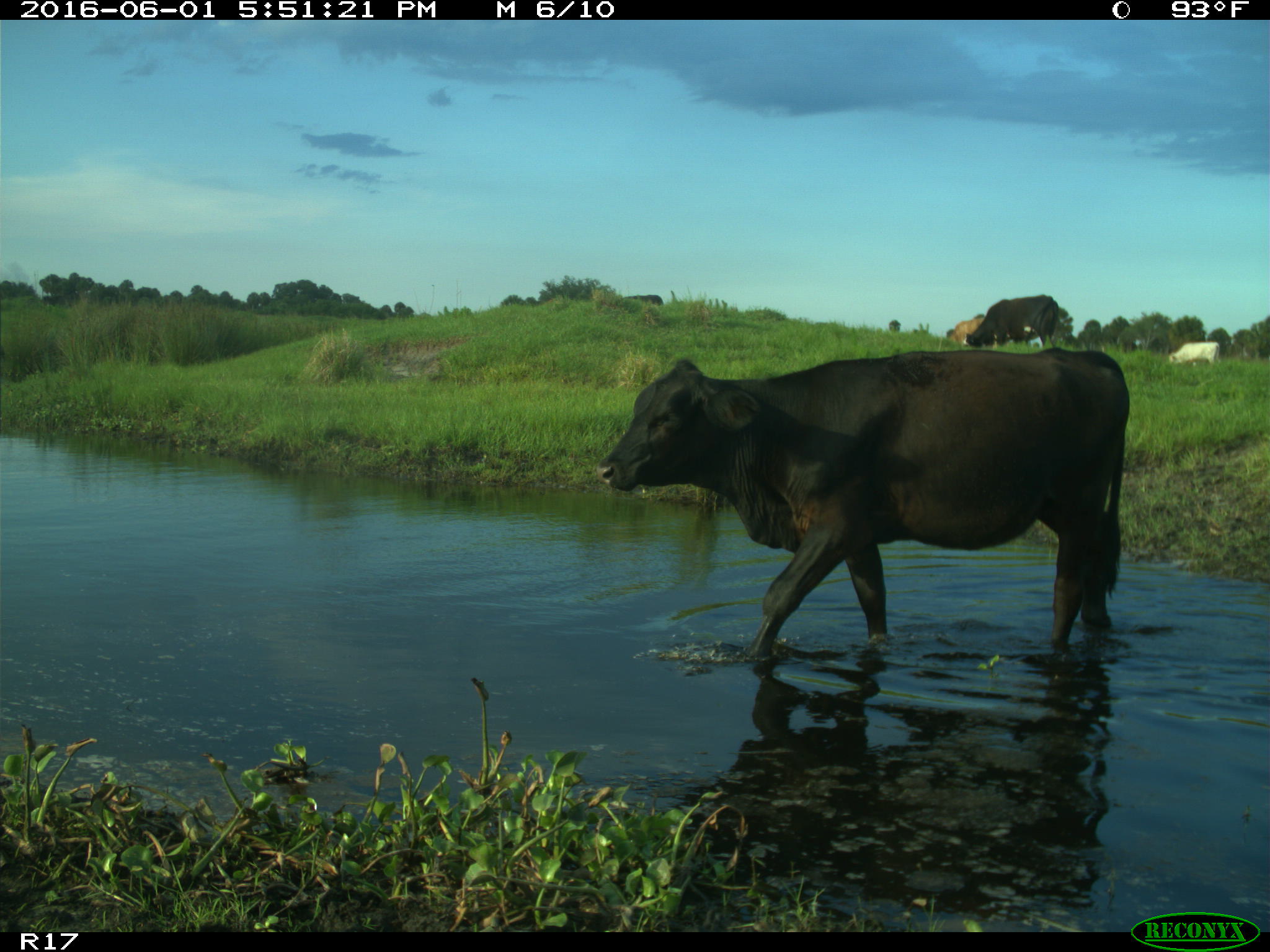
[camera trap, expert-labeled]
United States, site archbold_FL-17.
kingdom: Animalia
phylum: Chordata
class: Mammalia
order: Artiodactyla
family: Bovidae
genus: Bos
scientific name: Bos taurus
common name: domestic cow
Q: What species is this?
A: Bos taurus (domestic cow).